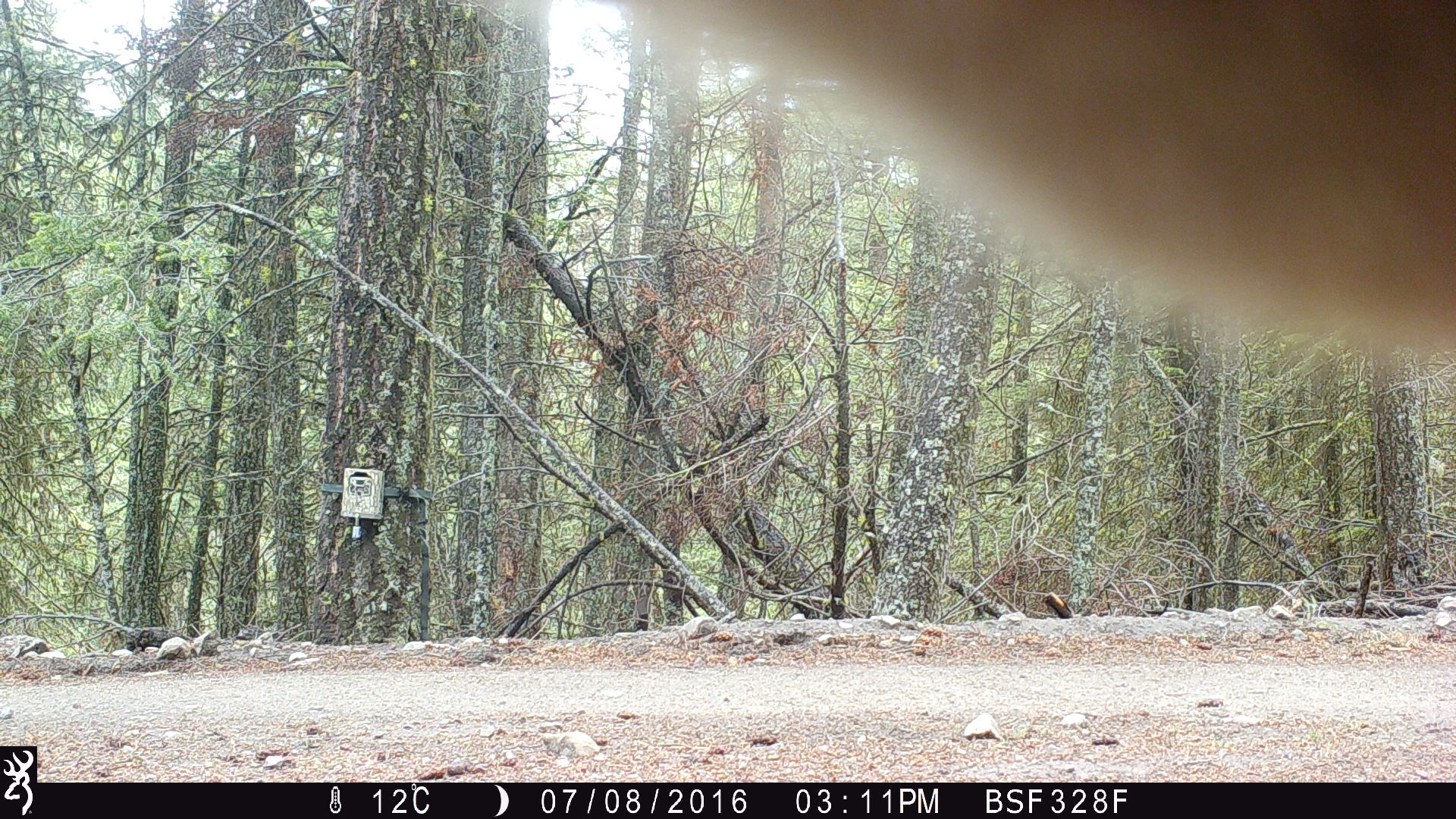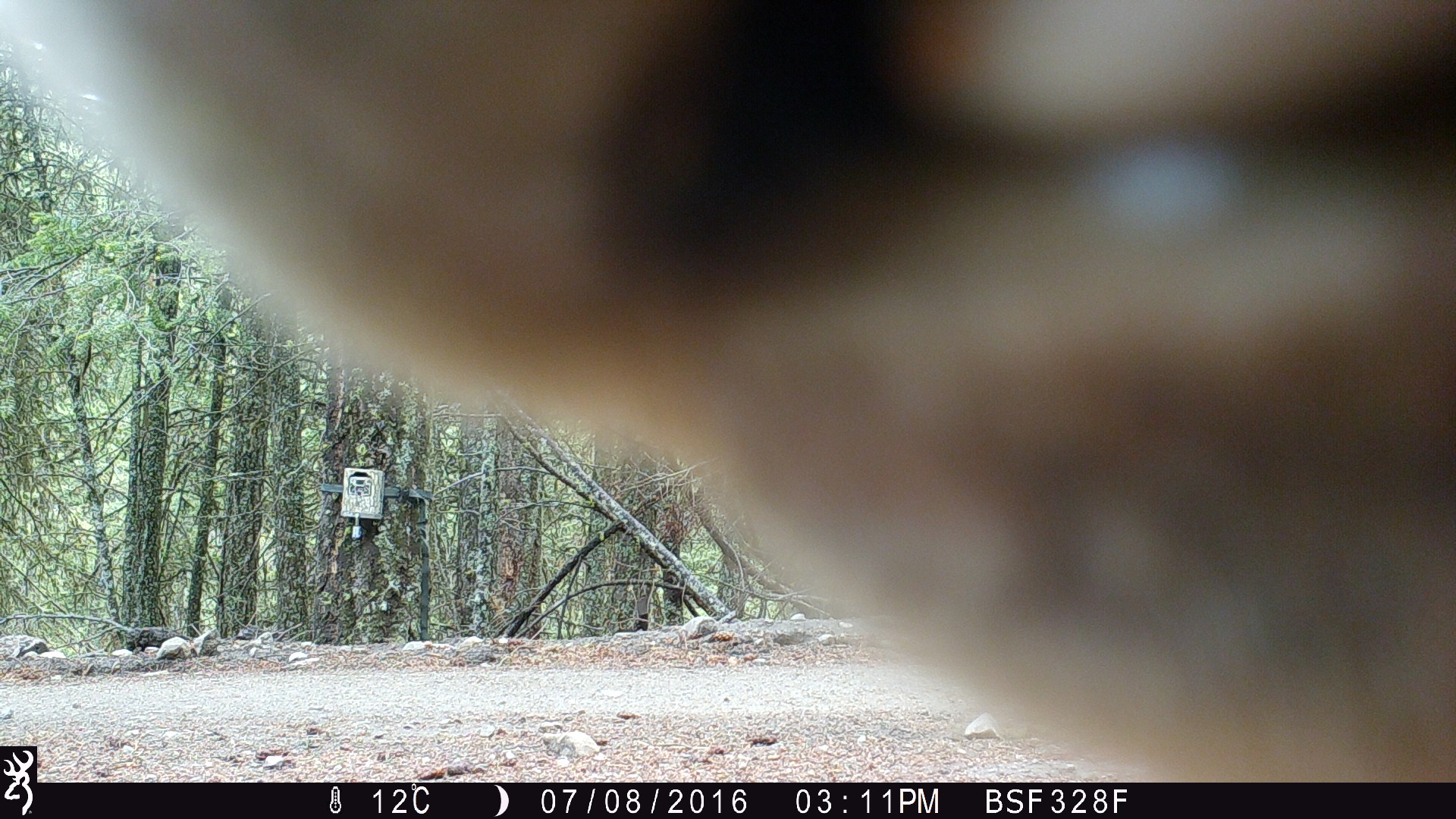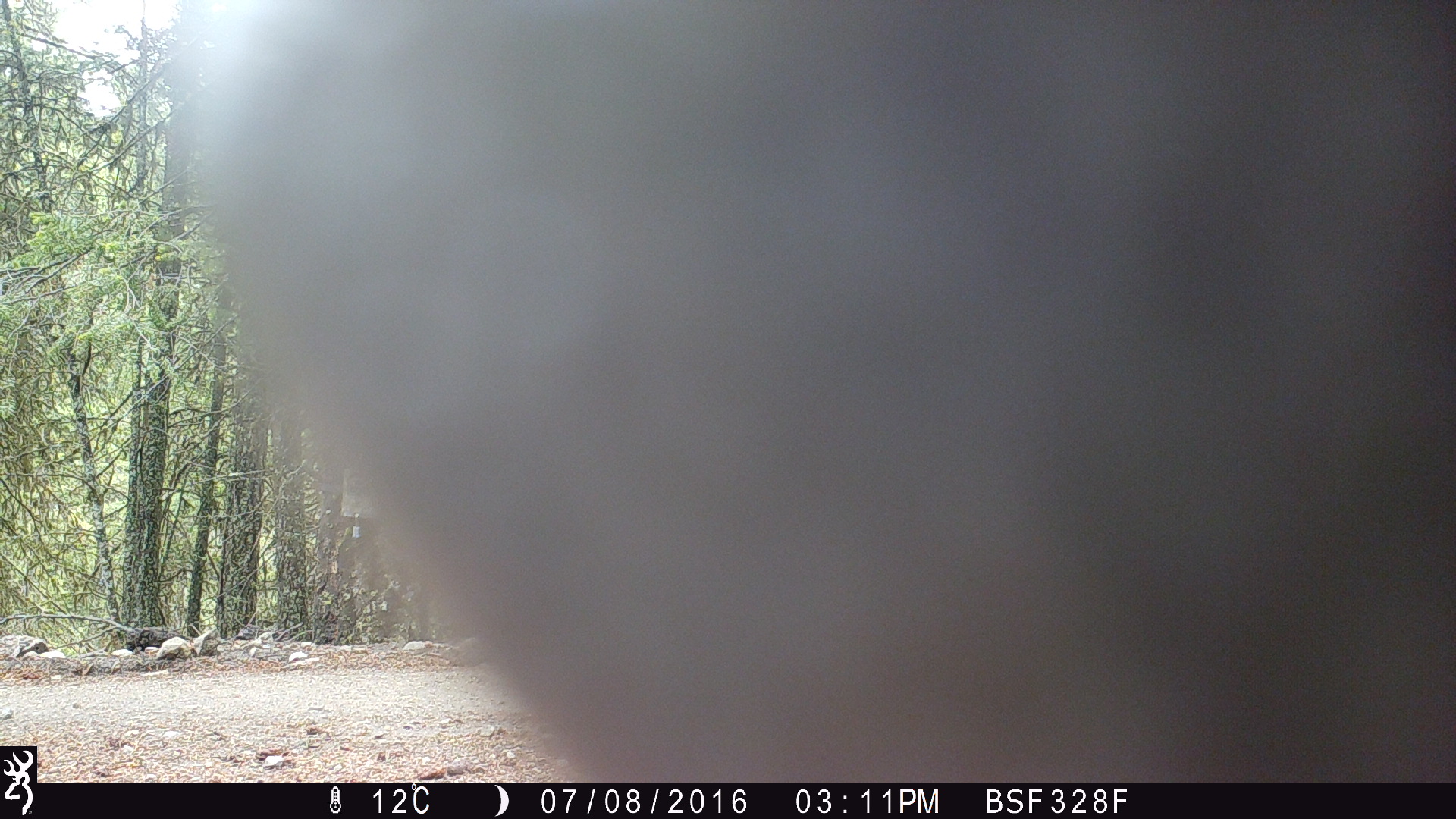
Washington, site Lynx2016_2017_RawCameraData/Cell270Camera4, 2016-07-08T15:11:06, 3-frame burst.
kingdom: Animalia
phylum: Chordata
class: Mammalia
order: Artiodactyla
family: Bovidae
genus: Bos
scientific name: Bos taurus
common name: domestic cattle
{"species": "domestic cattle (Bos taurus)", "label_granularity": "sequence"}